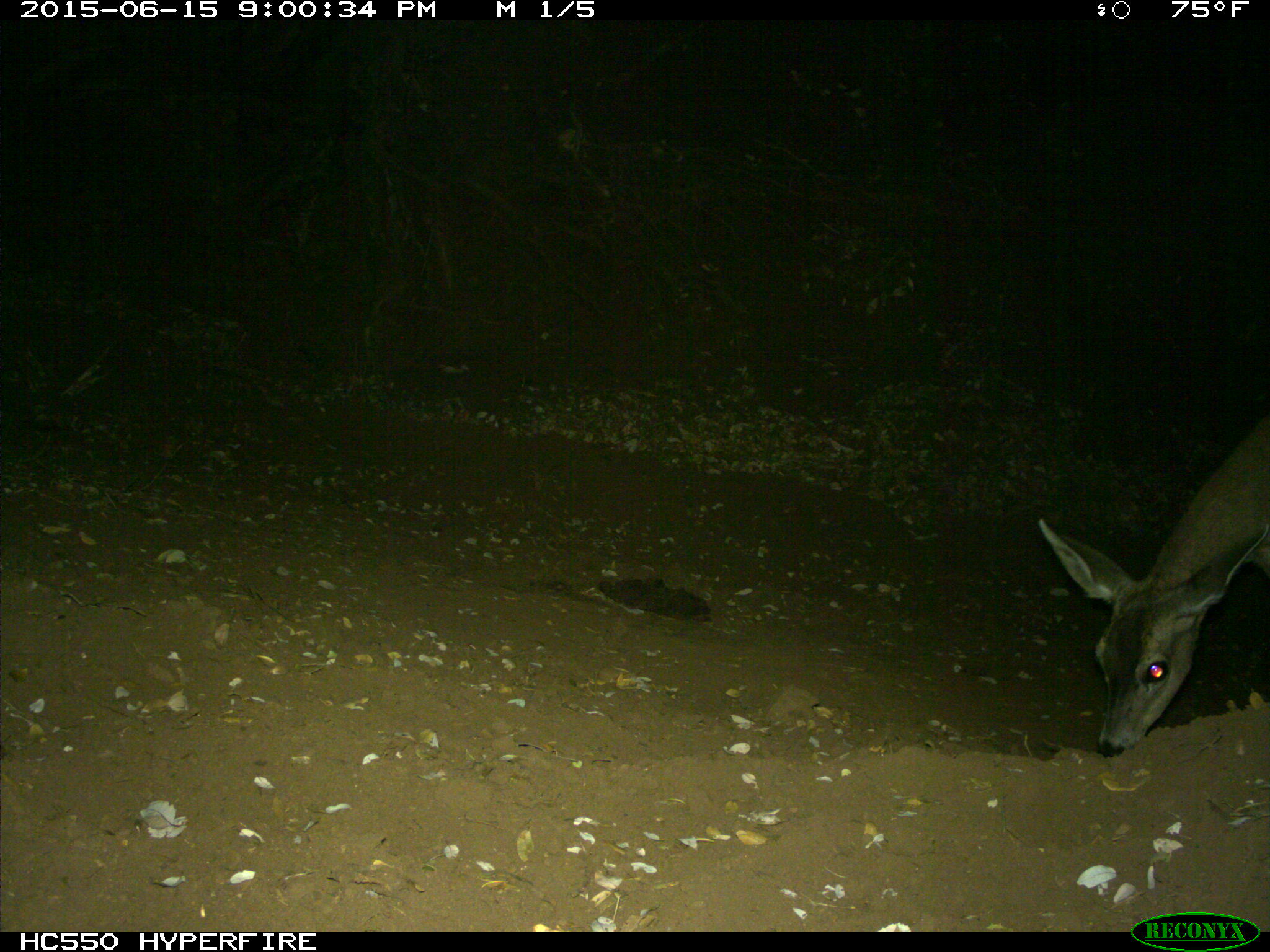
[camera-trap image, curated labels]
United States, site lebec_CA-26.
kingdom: Animalia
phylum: Chordata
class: Mammalia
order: Artiodactyla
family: Cervidae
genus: Odocoileus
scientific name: Odocoileus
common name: deer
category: unidentified deer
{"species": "unidentified deer (deer) (Odocoileus)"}